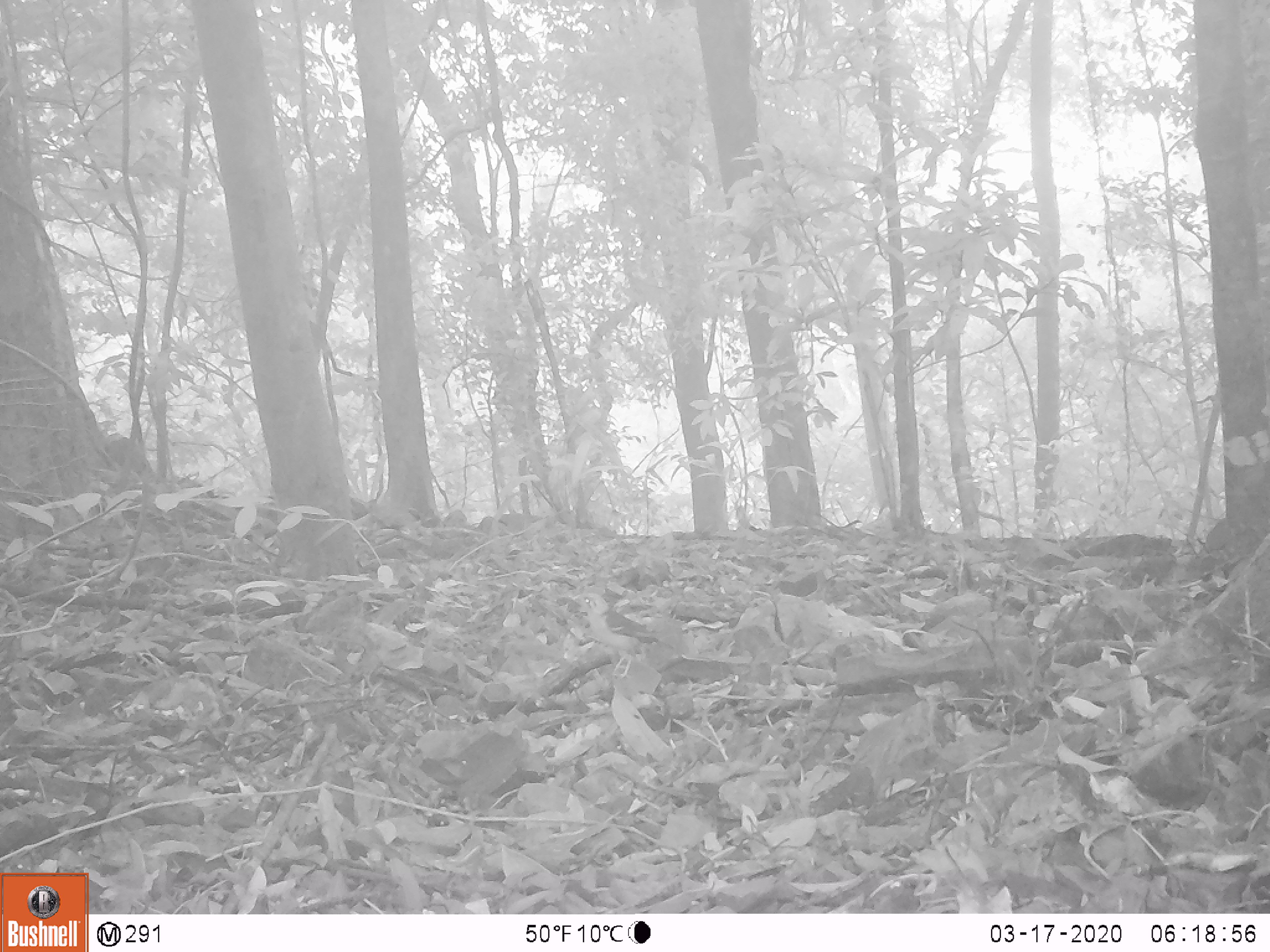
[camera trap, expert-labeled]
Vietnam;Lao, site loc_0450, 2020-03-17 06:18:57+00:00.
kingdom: Animalia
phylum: Chordata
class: Aves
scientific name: Aves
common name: bird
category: unidentified bird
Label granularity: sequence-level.